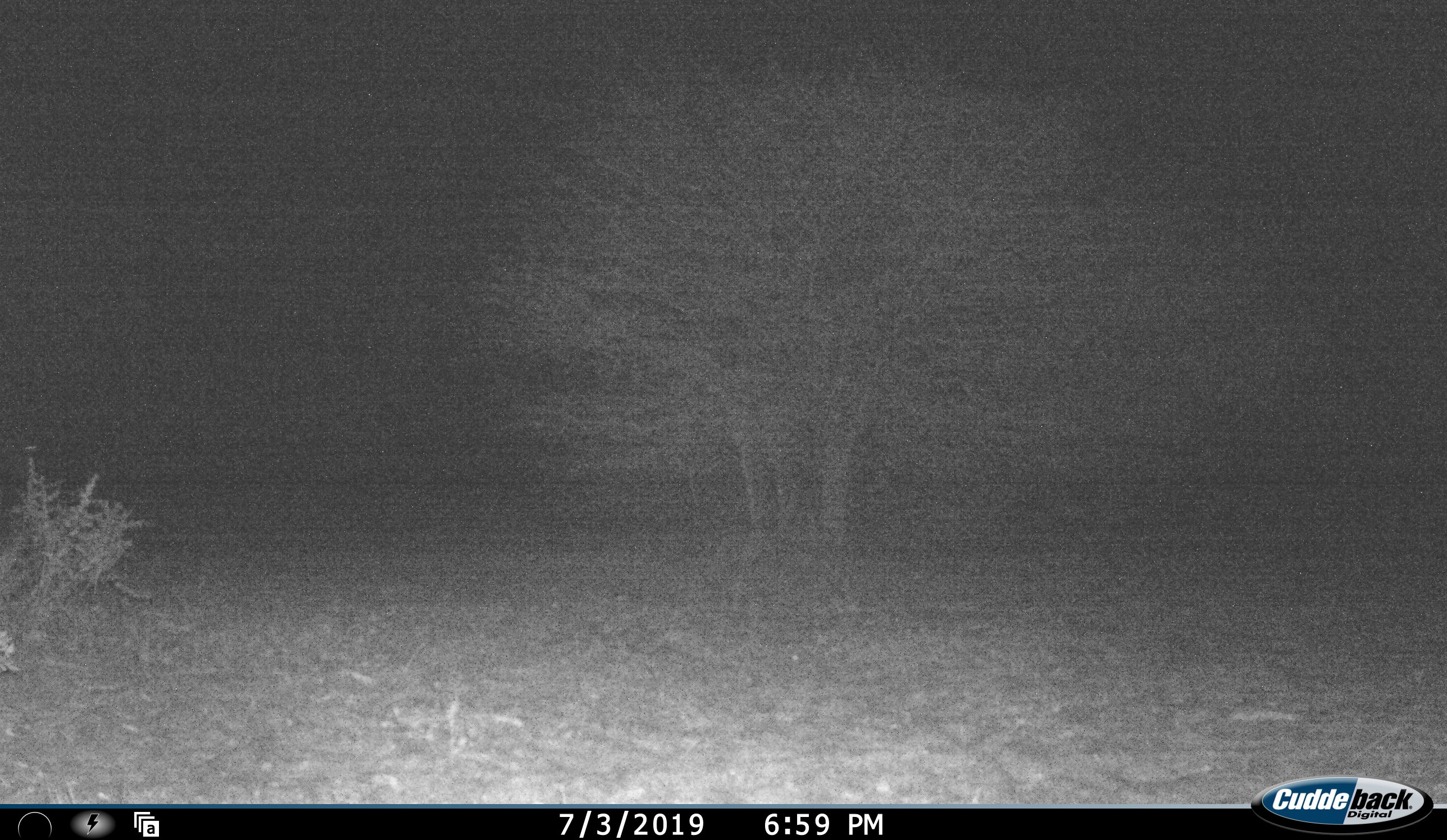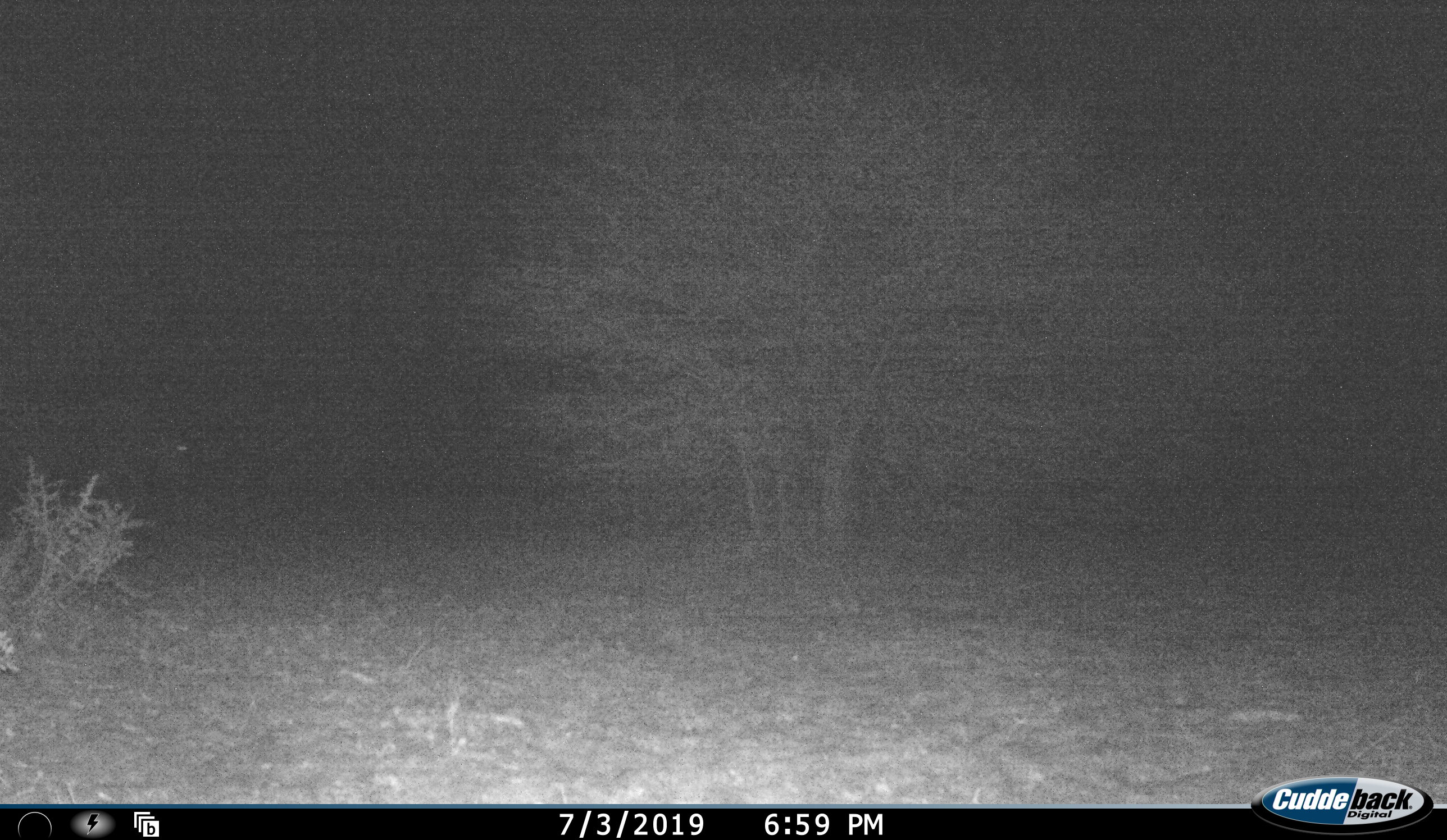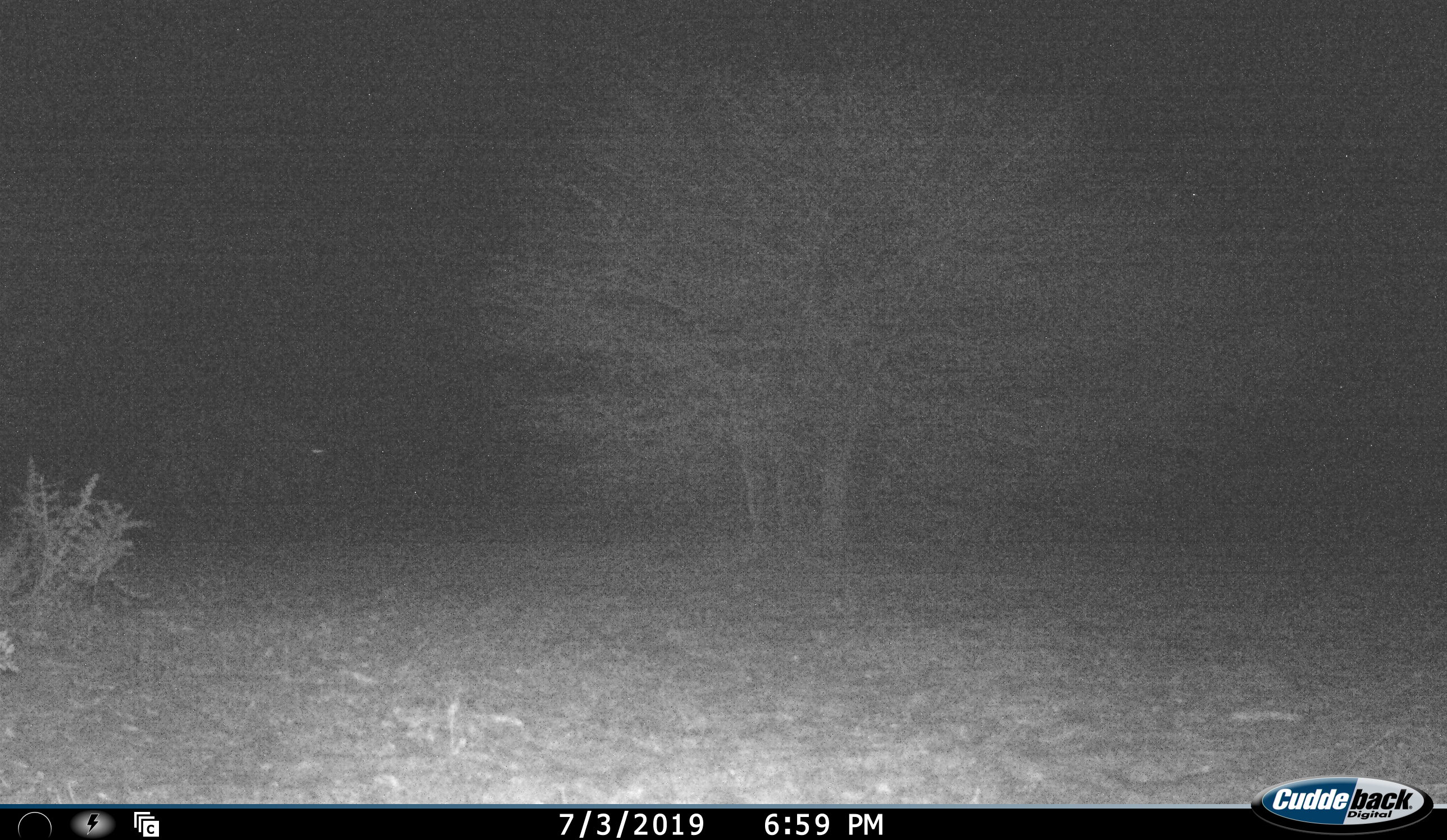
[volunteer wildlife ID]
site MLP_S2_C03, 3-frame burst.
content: unidentified animal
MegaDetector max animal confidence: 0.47